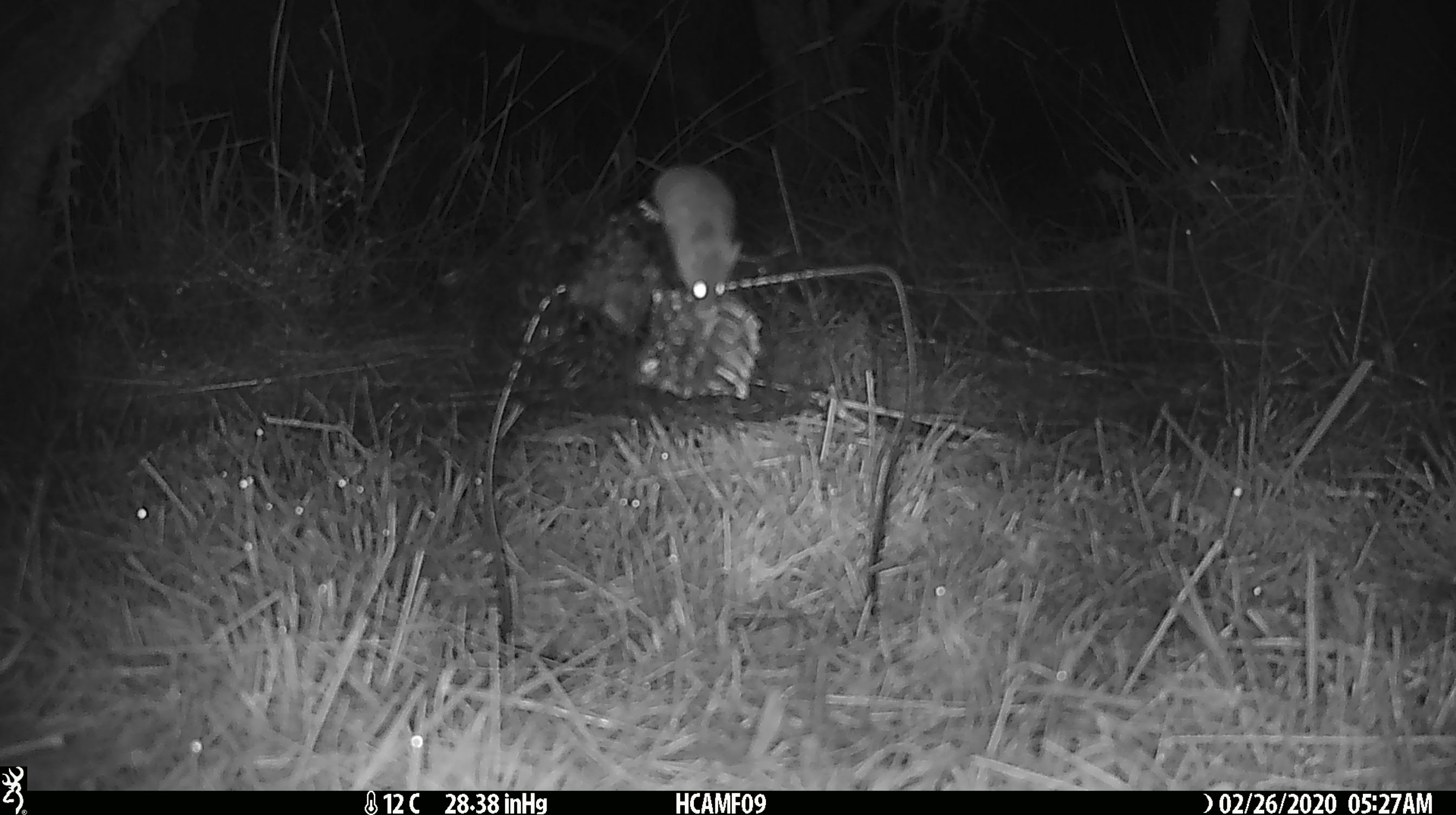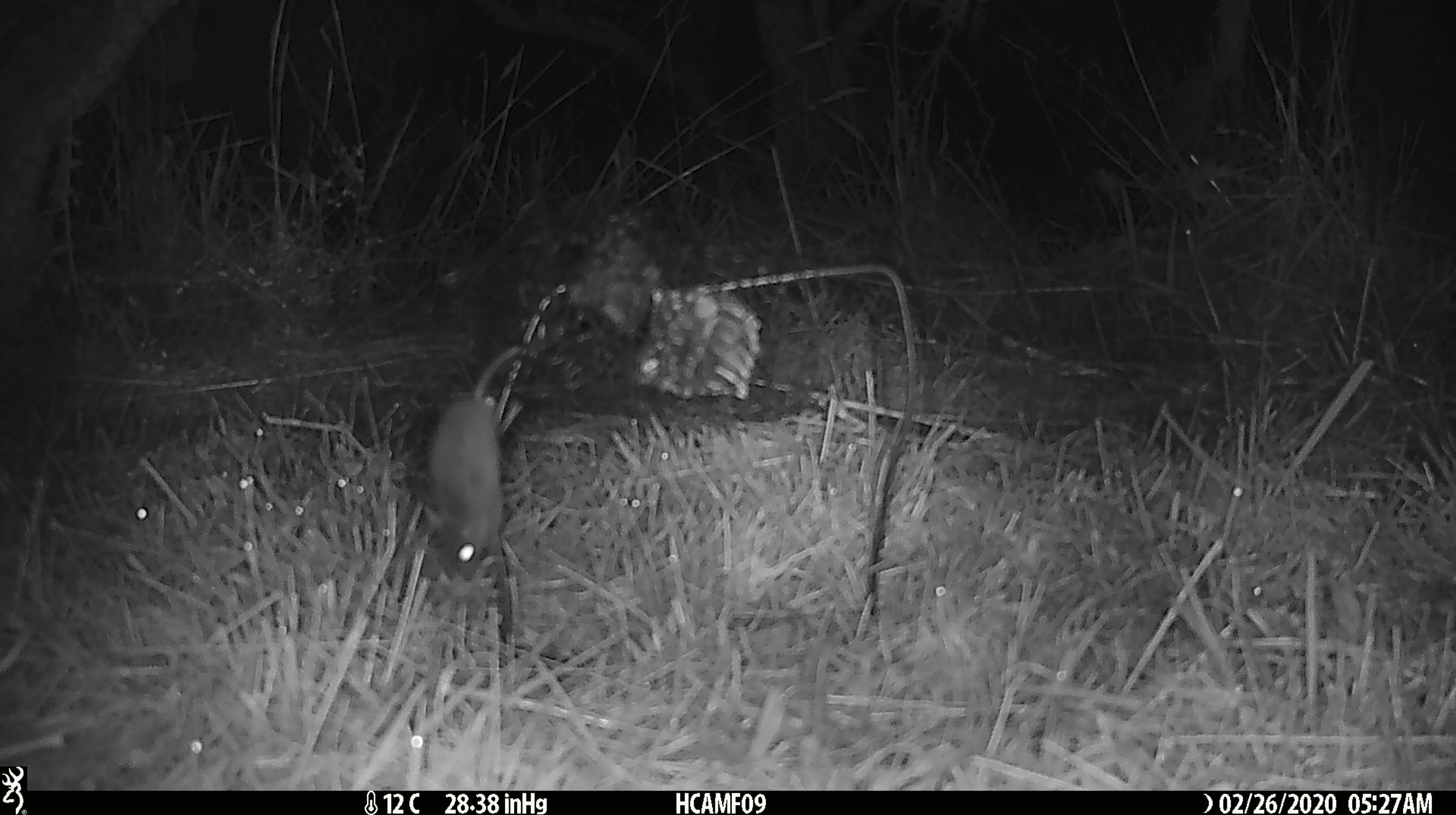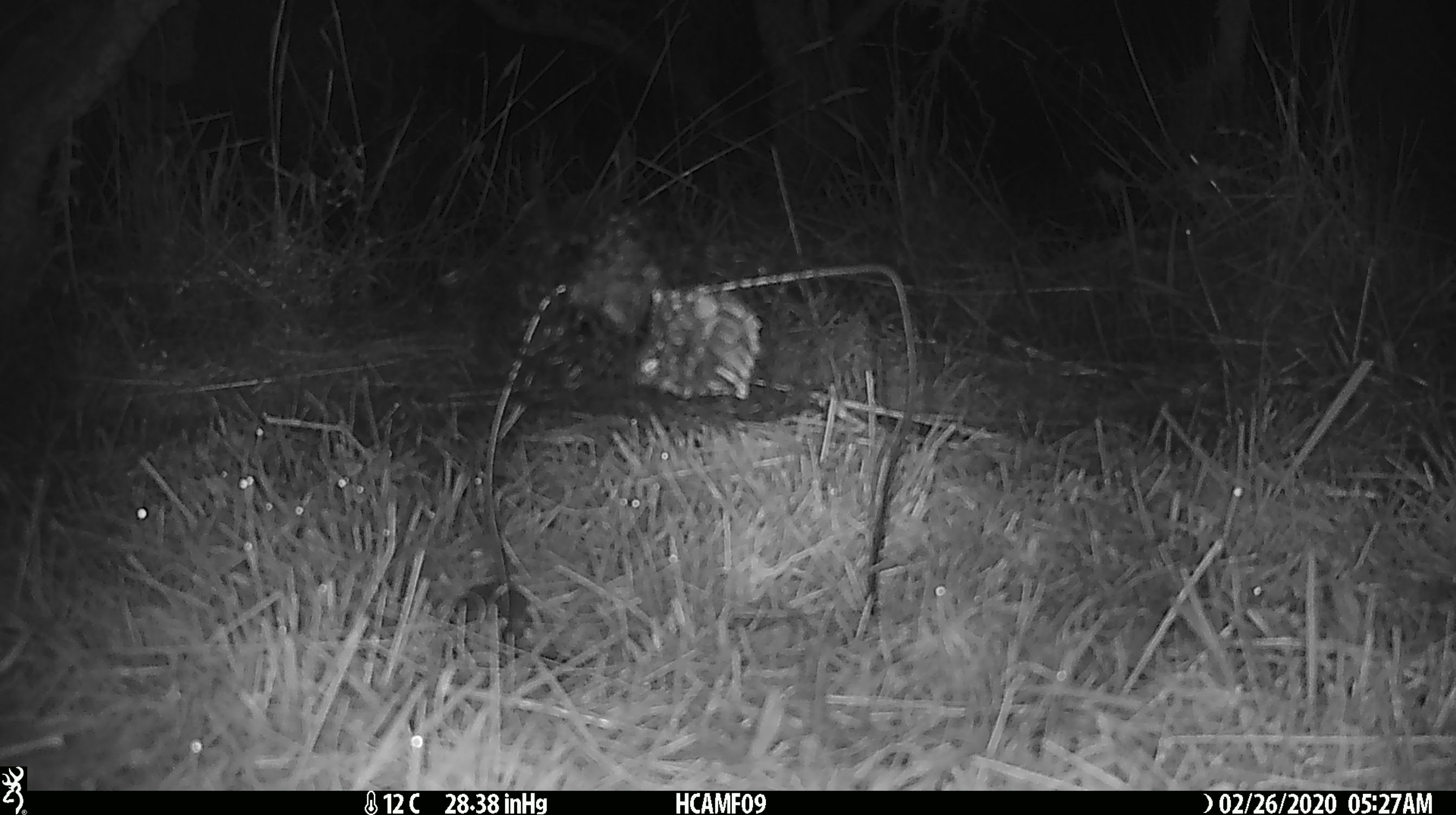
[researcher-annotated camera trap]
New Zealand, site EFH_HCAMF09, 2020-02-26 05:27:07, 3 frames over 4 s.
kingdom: Animalia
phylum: Chordata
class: Mammalia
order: Rodentia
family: Muridae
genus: Mus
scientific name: Mus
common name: mouse